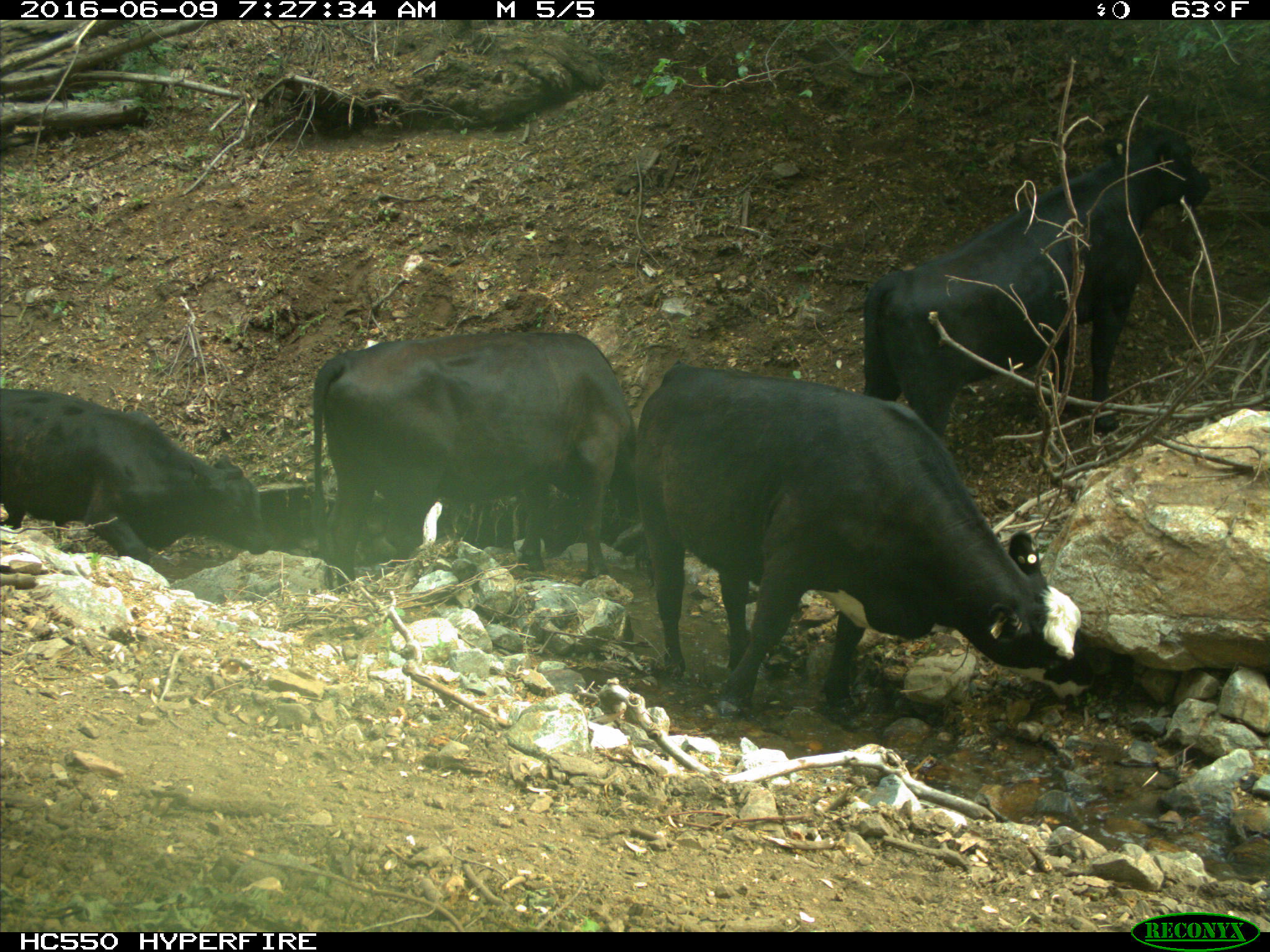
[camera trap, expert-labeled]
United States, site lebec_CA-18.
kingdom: Animalia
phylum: Chordata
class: Mammalia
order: Artiodactyla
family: Bovidae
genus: Bos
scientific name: Bos taurus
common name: domestic cow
Bos taurus (domestic cow).